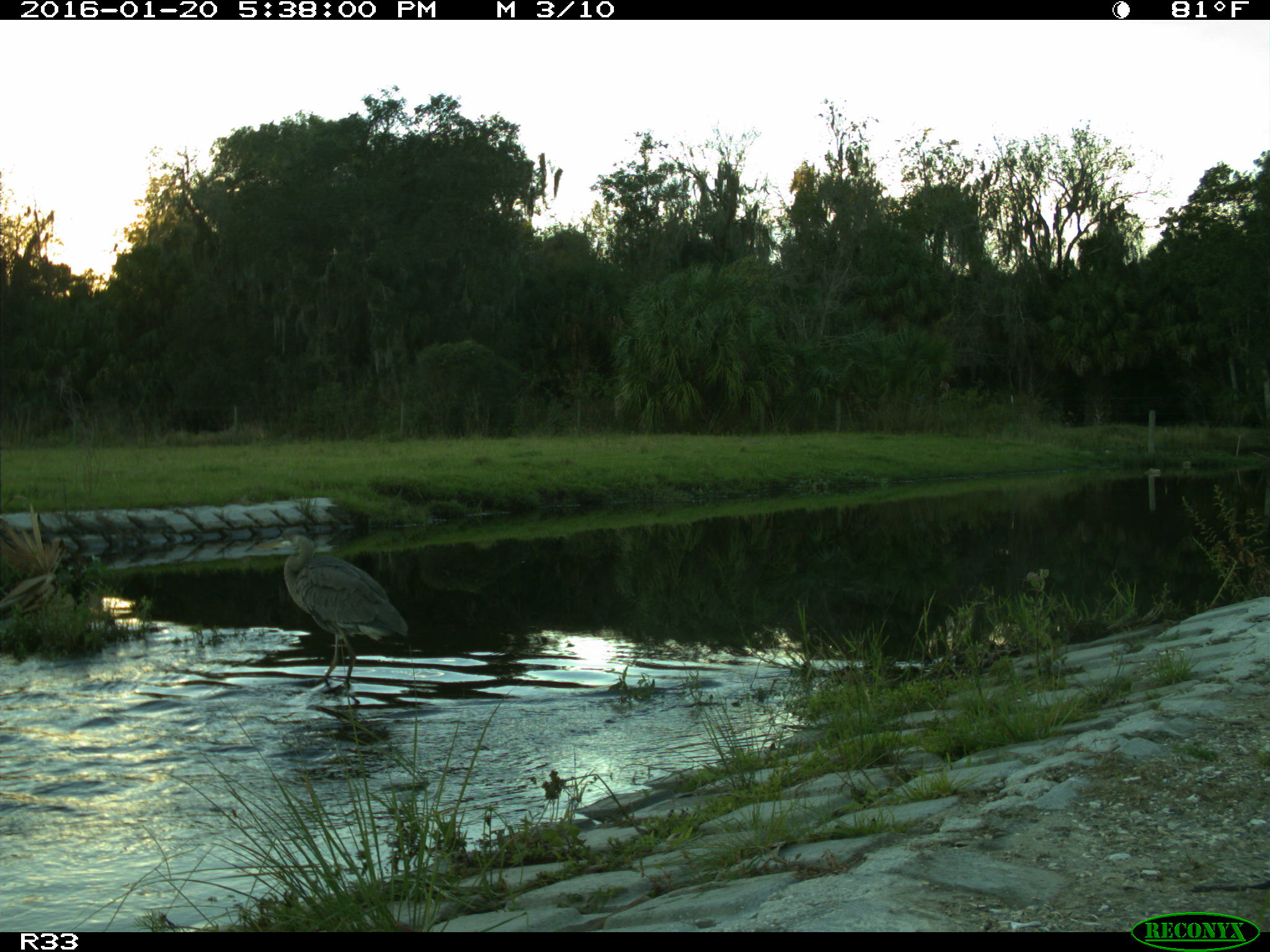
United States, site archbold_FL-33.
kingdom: Animalia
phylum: Chordata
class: Aves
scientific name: Aves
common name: birds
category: unidentified bird